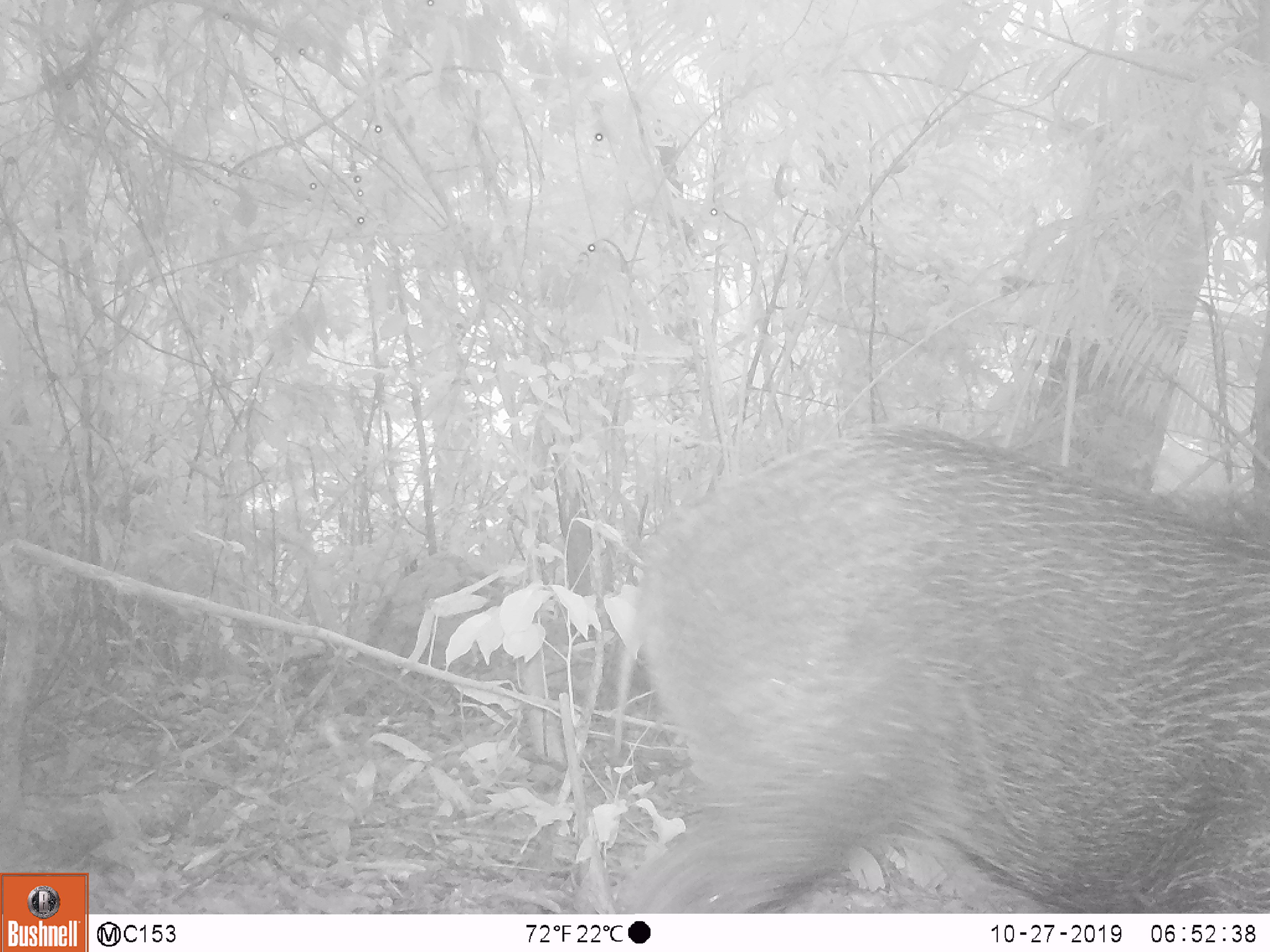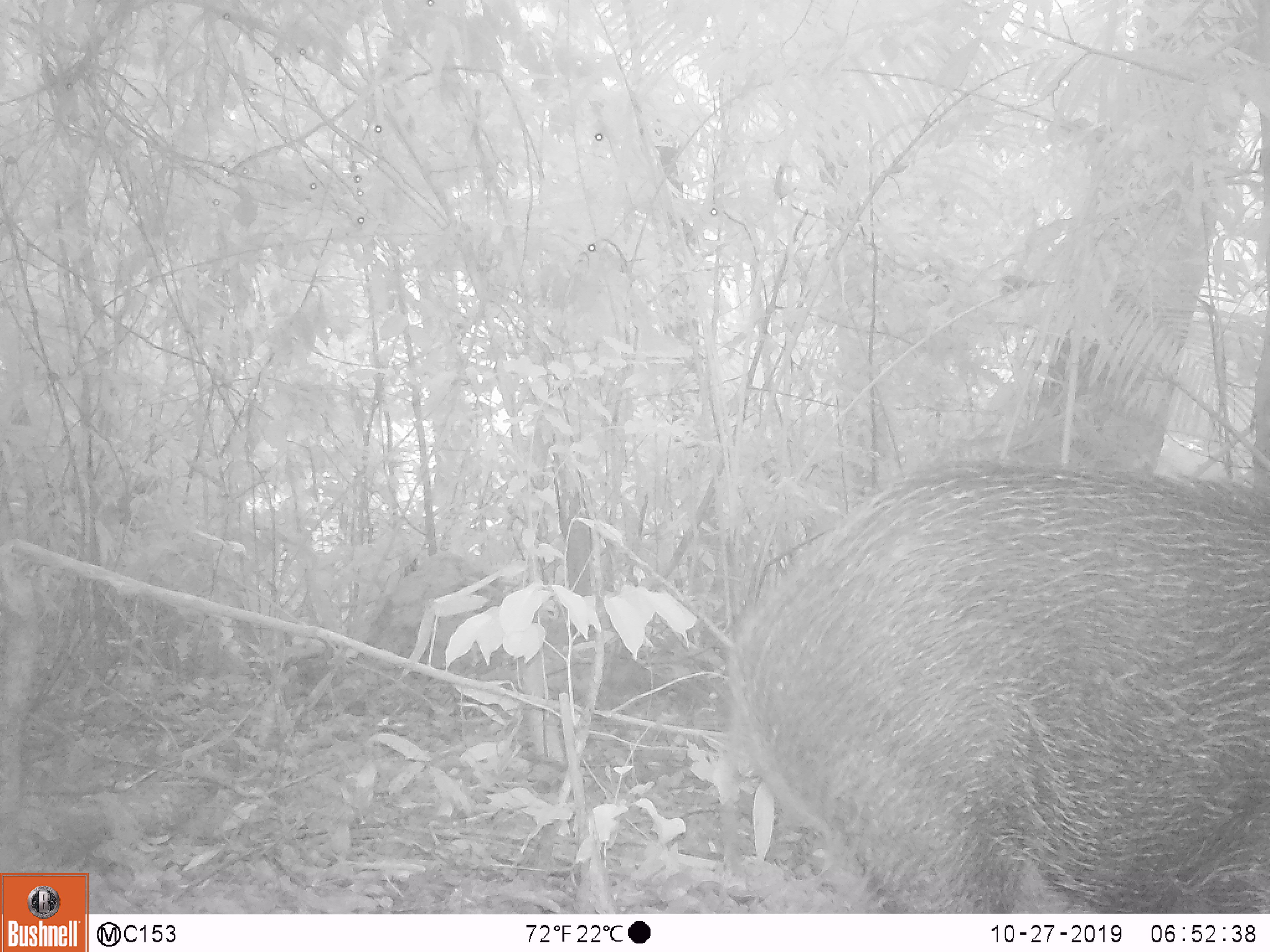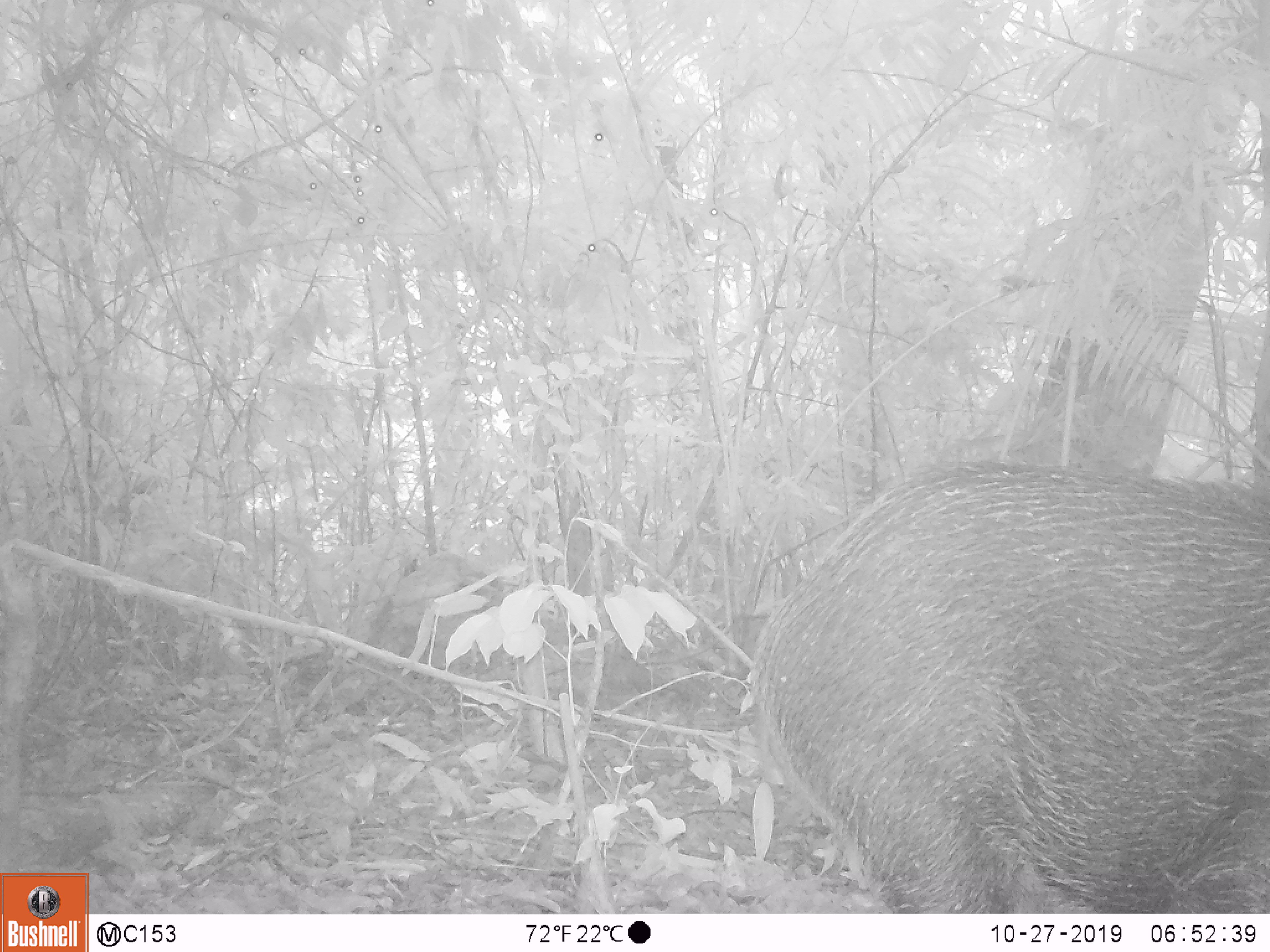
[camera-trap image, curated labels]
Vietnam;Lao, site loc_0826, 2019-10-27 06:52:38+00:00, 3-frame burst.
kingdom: Animalia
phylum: Chordata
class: Mammalia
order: Artiodactyla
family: Suidae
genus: Sus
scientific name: Sus scrofa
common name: eurasian wild pig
Eurasian wild pig (Sus scrofa). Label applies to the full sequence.